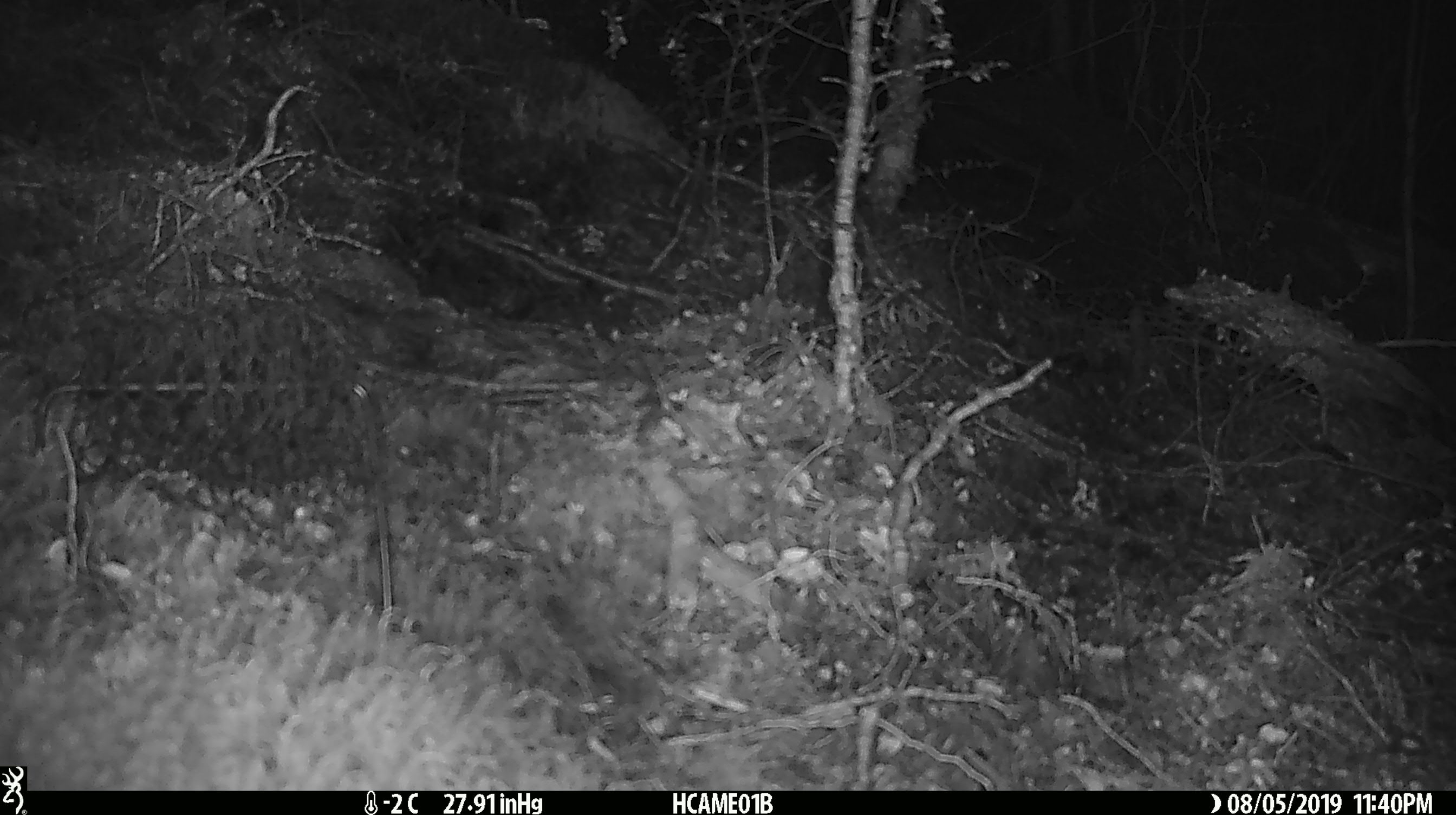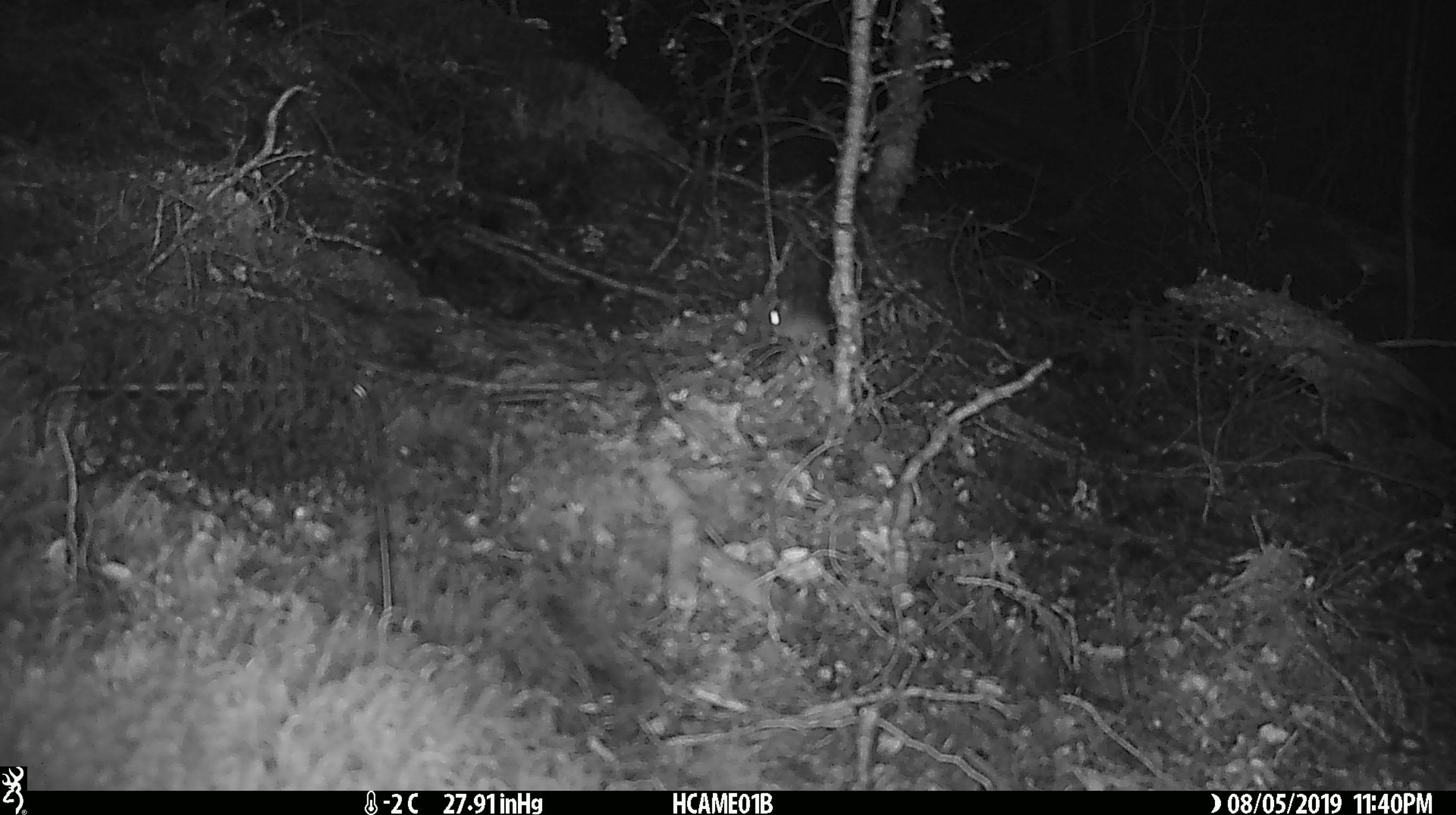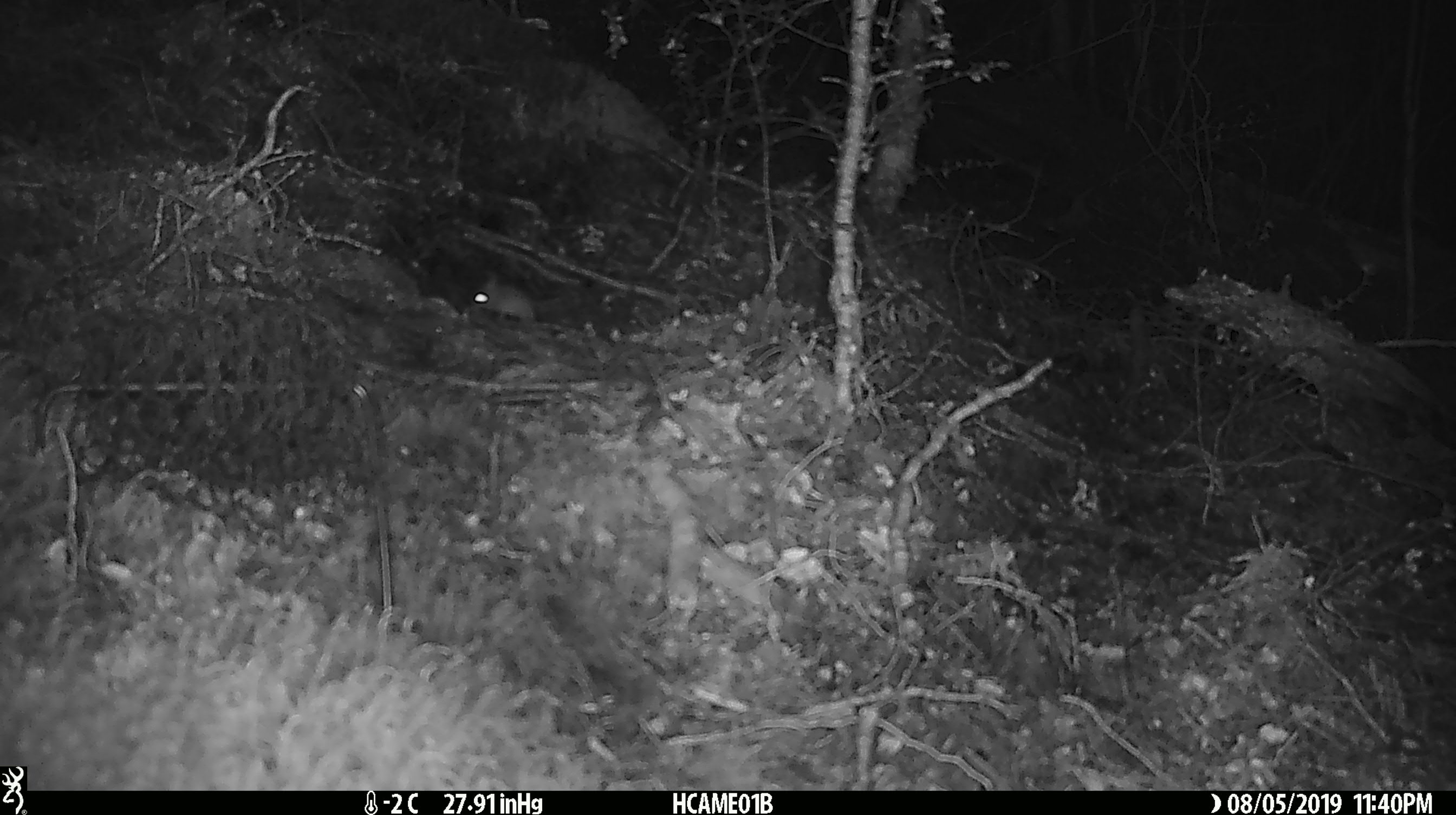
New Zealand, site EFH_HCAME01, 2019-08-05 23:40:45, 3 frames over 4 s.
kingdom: Animalia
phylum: Chordata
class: Mammalia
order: Rodentia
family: Muridae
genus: Mus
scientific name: Mus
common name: mouse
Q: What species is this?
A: Mouse (Mus).